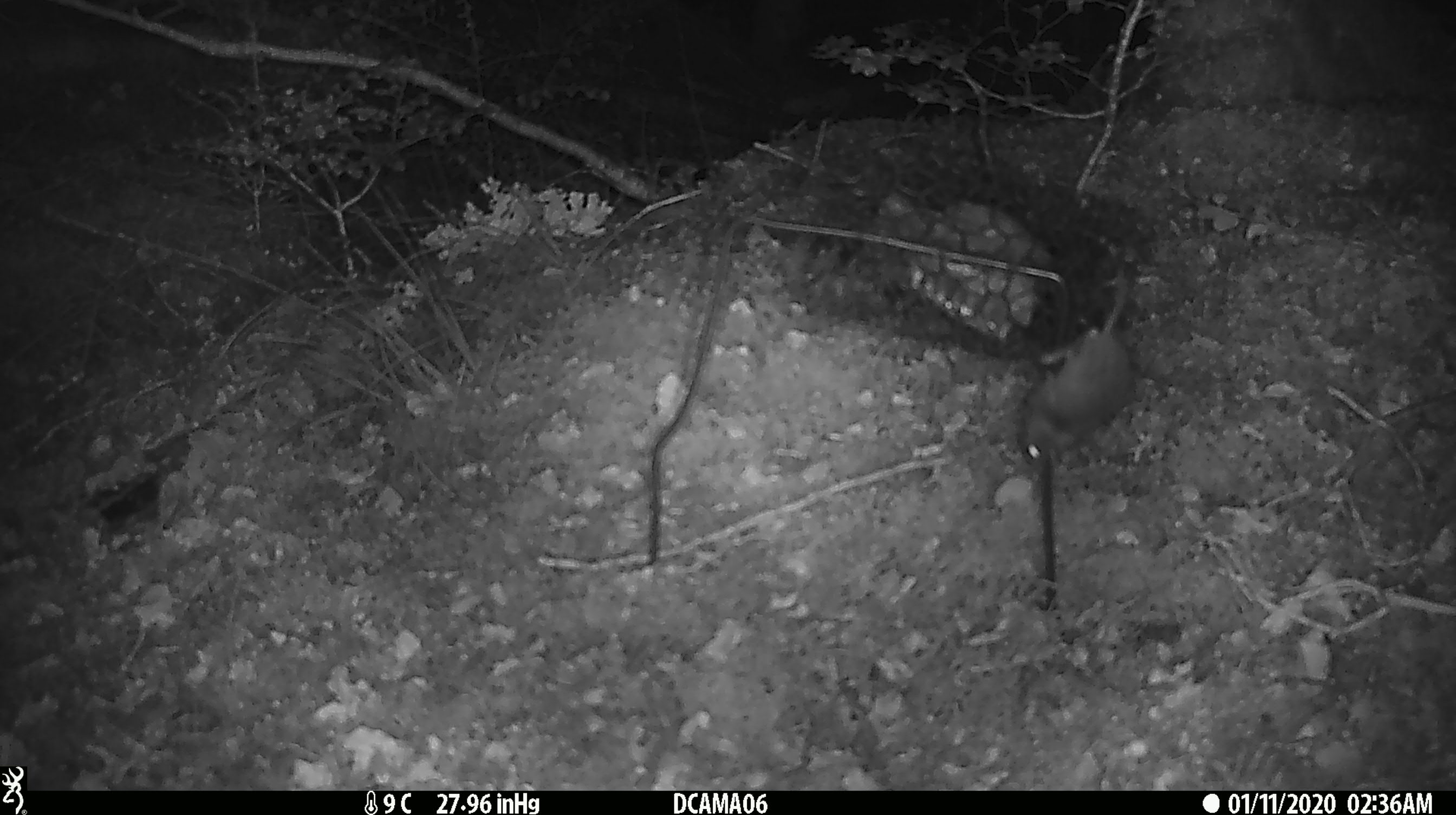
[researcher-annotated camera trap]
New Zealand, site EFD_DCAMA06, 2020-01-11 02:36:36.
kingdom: Animalia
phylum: Chordata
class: Mammalia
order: Rodentia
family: Muridae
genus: Mus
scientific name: Mus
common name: mouse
Mouse (Mus).